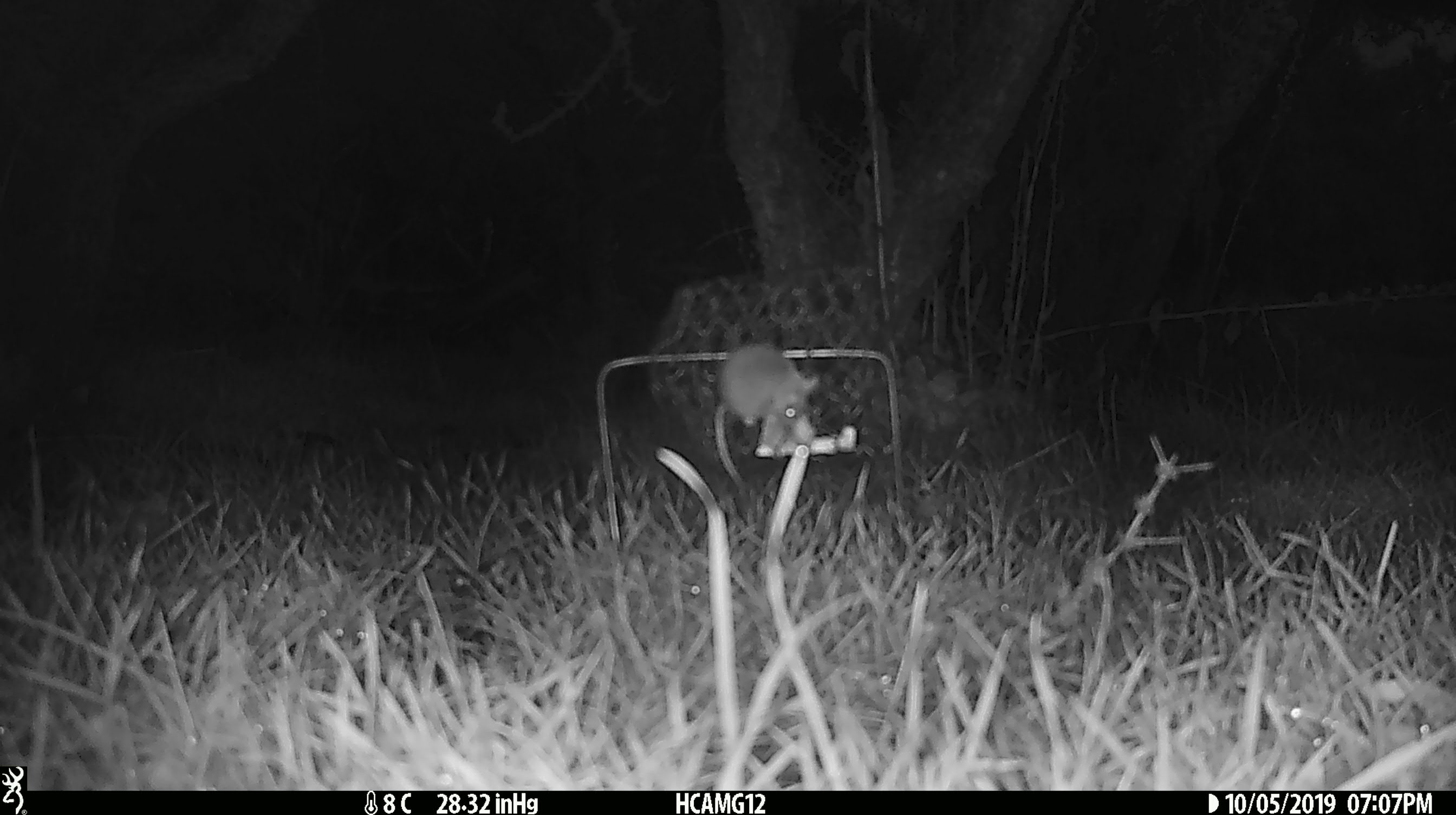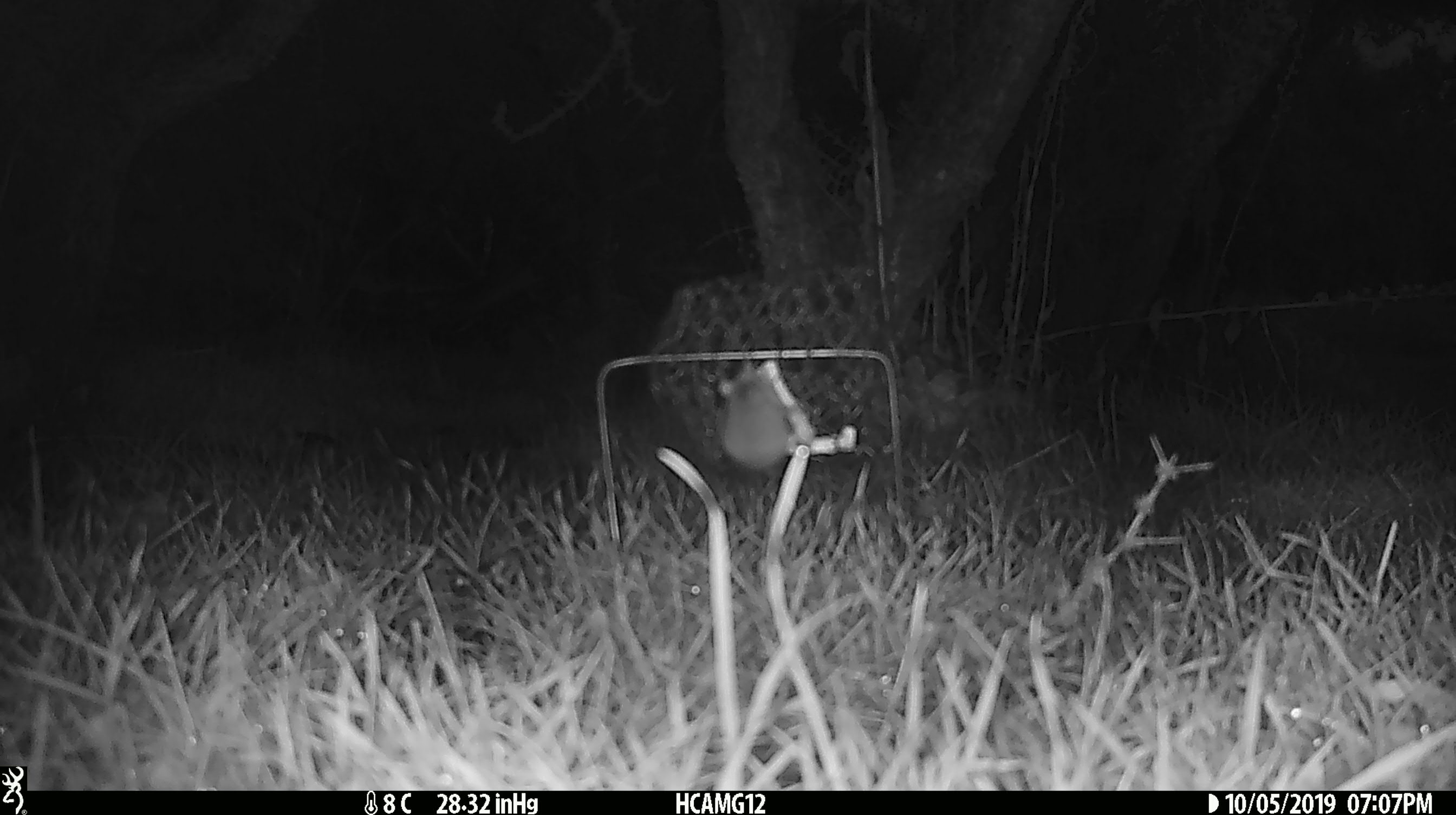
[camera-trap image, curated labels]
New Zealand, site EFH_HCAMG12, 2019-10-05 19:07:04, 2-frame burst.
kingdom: Animalia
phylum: Chordata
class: Mammalia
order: Rodentia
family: Muridae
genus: Mus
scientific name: Mus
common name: mouse